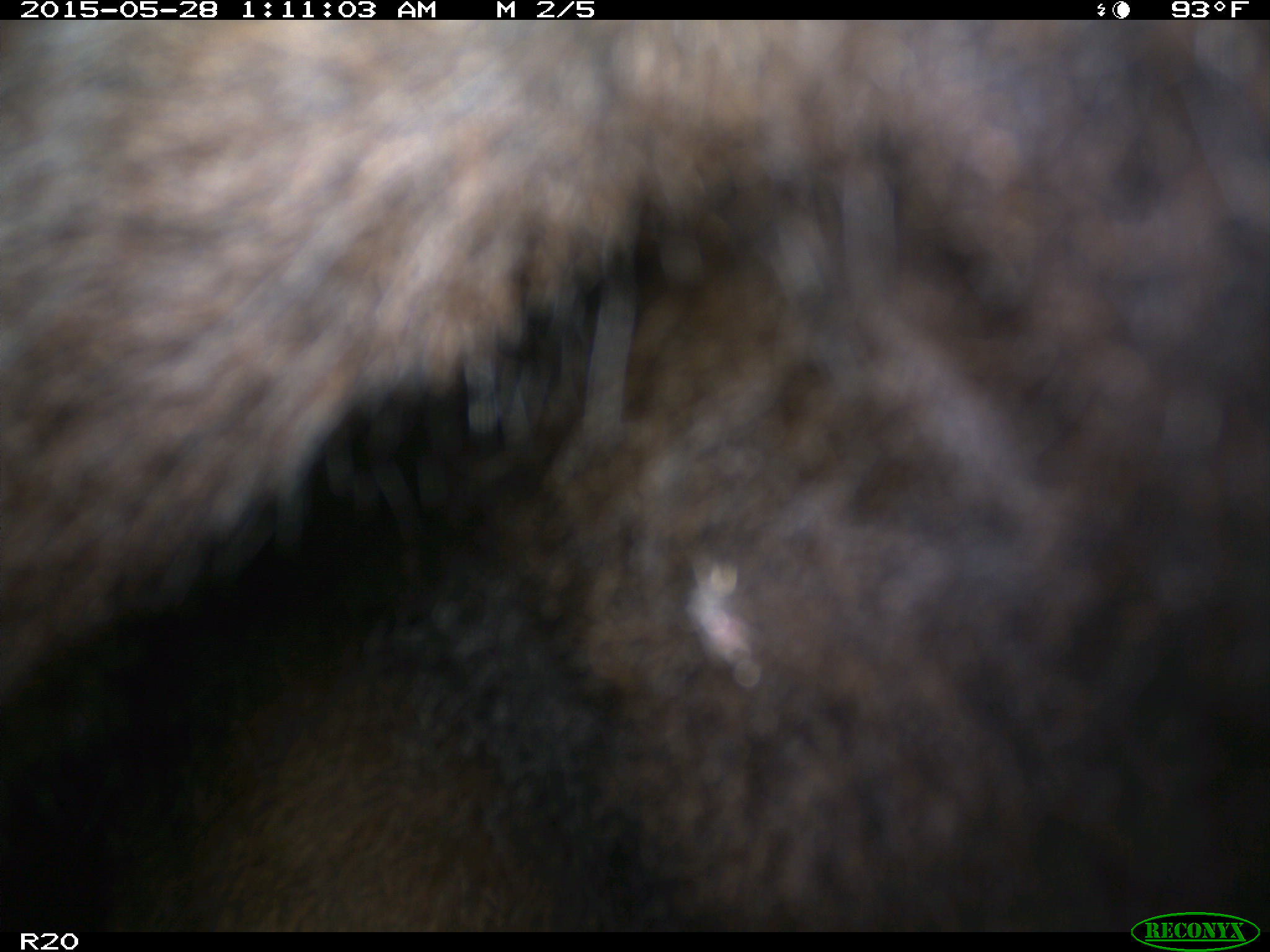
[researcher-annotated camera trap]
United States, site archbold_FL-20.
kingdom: Animalia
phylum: Chordata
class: Mammalia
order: Artiodactyla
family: Bovidae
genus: Bos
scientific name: Bos taurus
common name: domestic cow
Bos taurus (domestic cow).